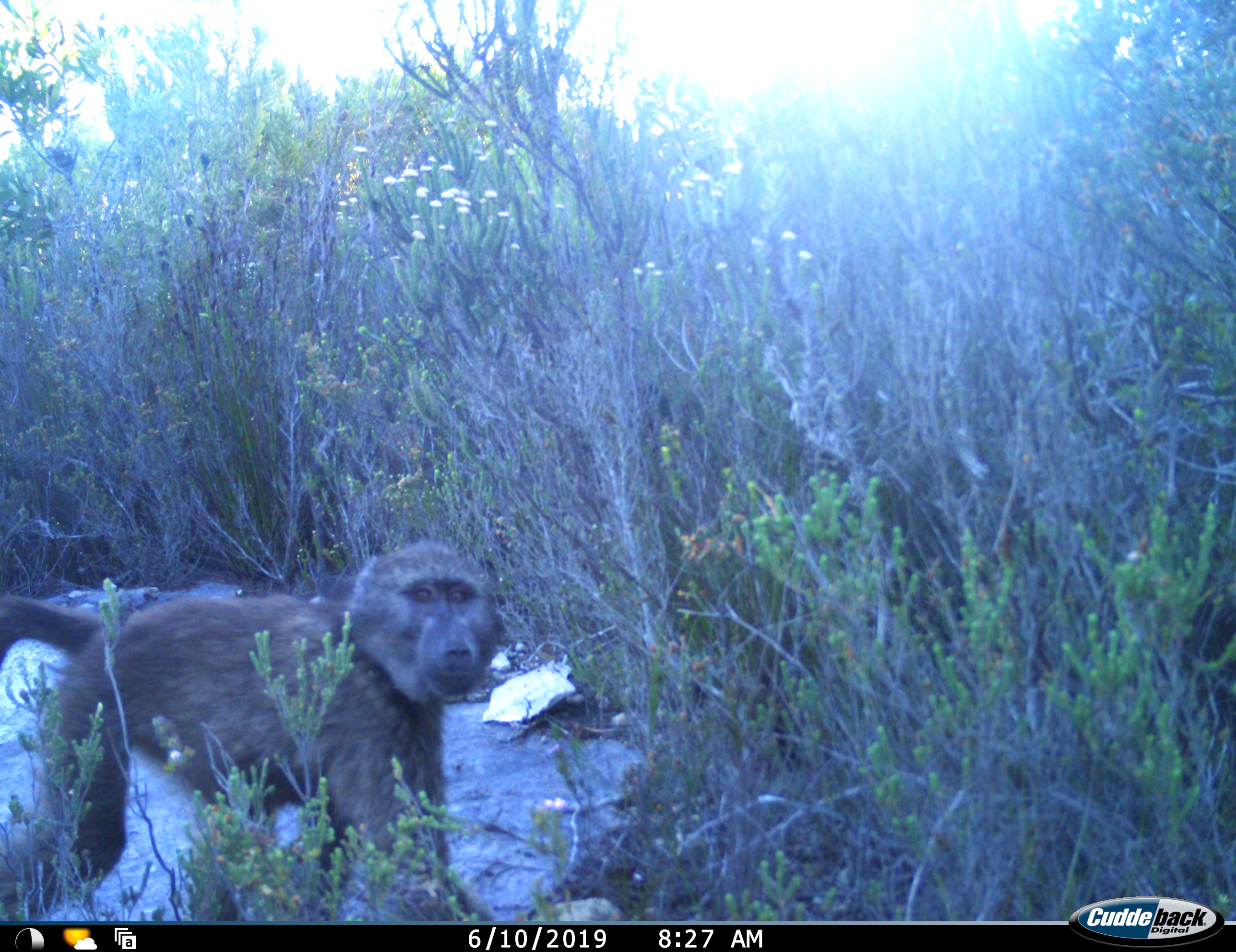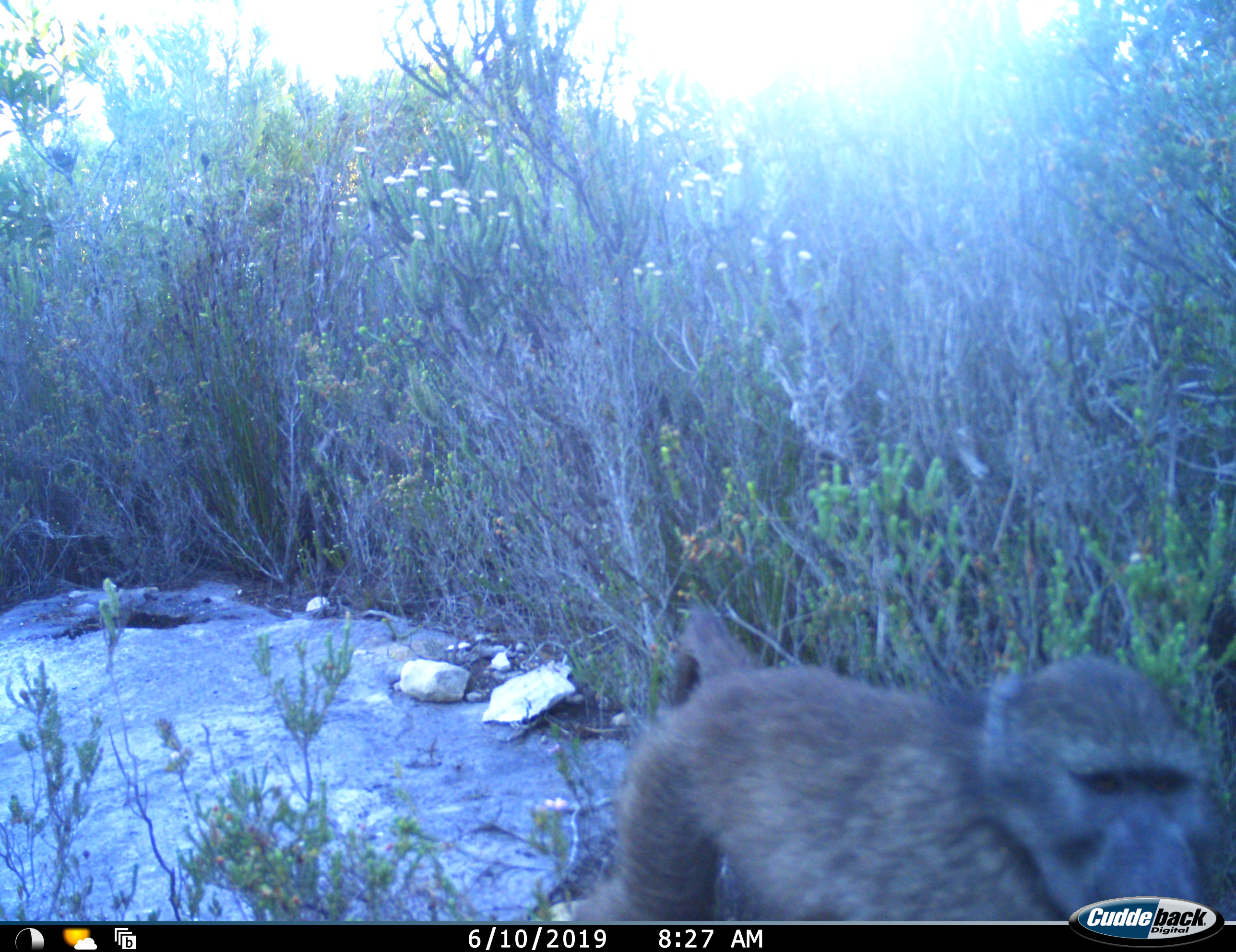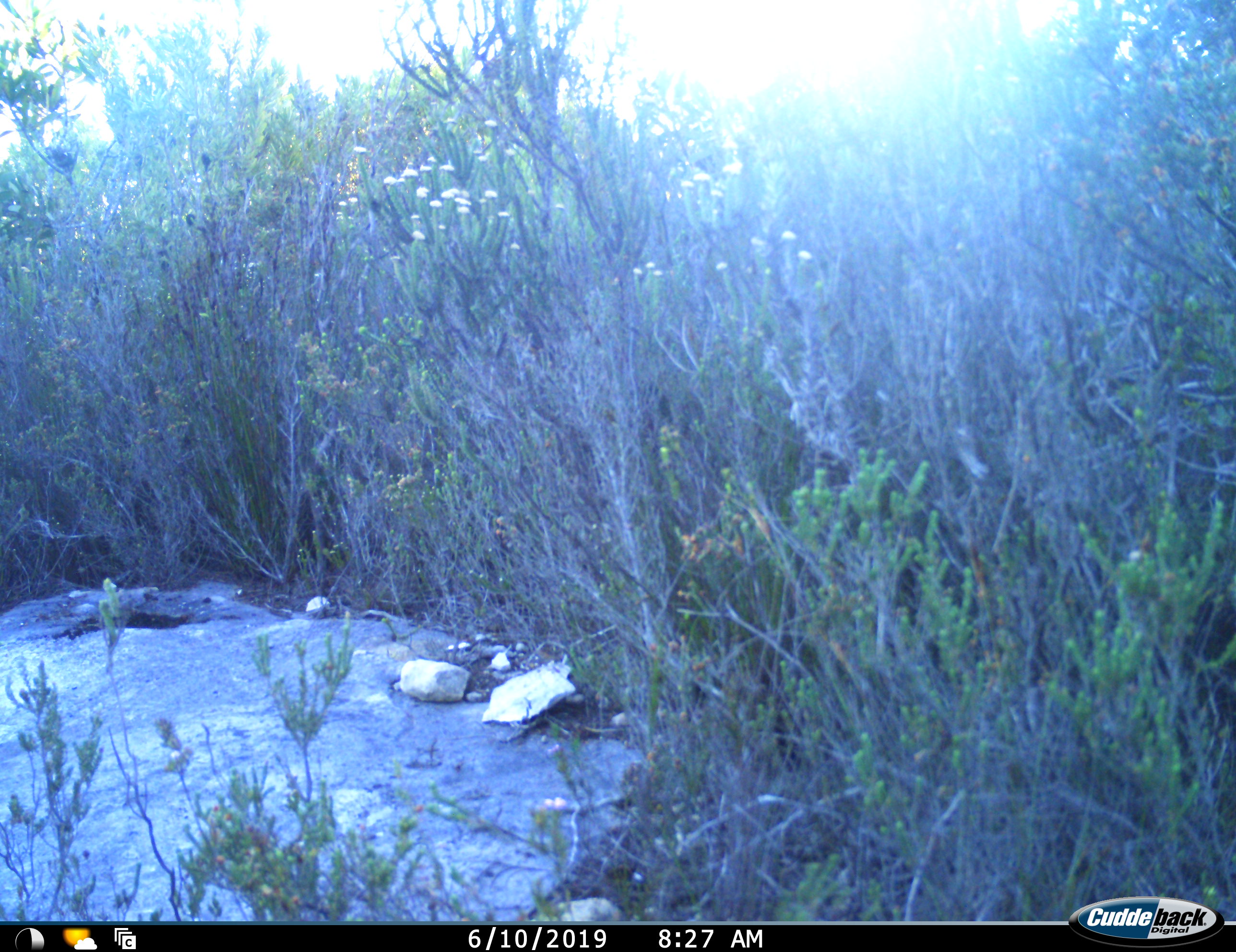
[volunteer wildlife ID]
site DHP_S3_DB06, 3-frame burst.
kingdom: Animalia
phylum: Chordata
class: Mammalia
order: Primates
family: Cercopithecidae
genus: Papio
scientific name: Papio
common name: baboon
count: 1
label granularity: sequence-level